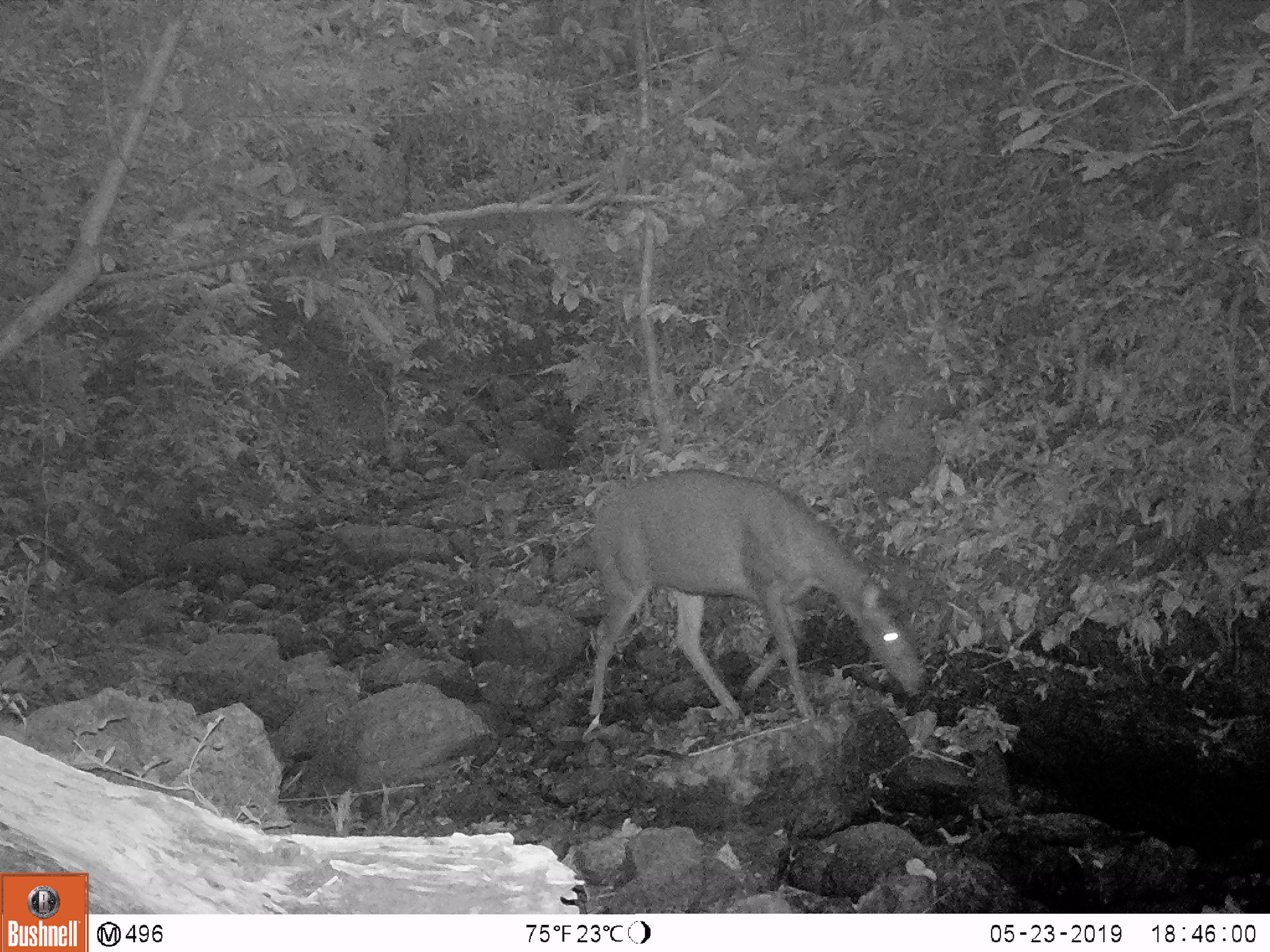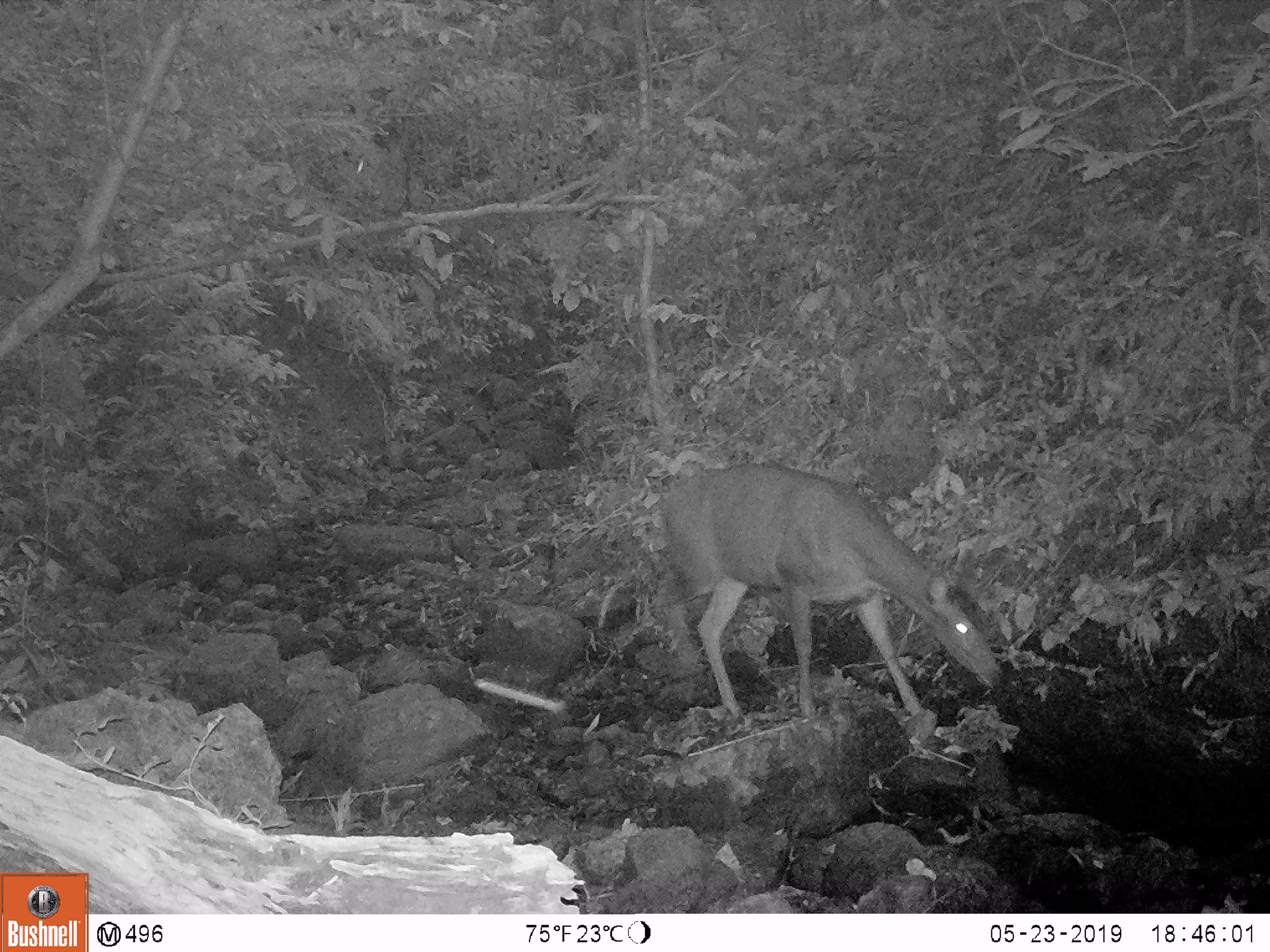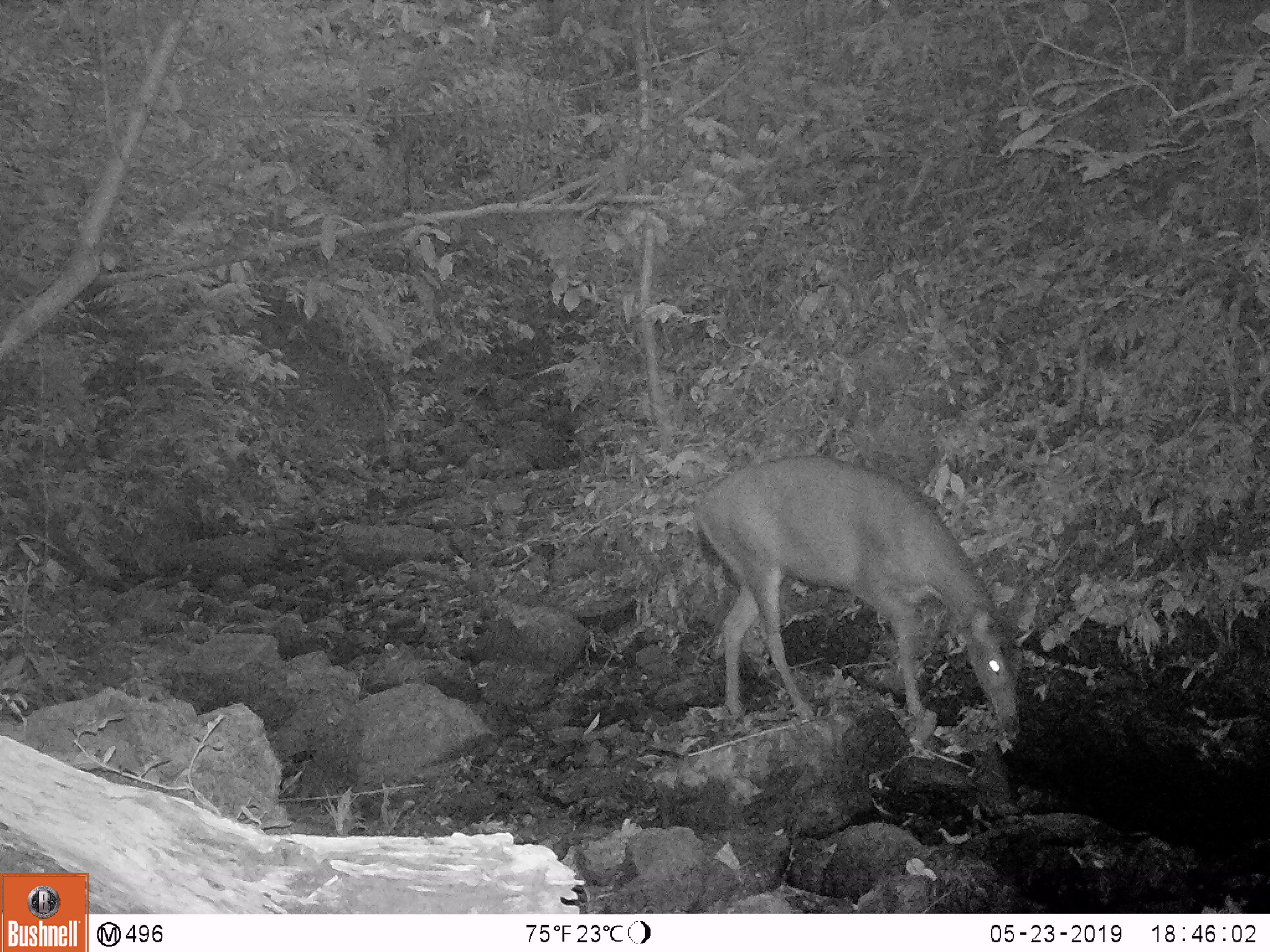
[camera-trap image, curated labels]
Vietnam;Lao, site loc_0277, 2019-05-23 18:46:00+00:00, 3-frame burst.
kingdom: Animalia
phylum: Chordata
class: Mammalia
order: Artiodactyla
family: Cervidae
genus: Rusa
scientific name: Rusa unicolor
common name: sambar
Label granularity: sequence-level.